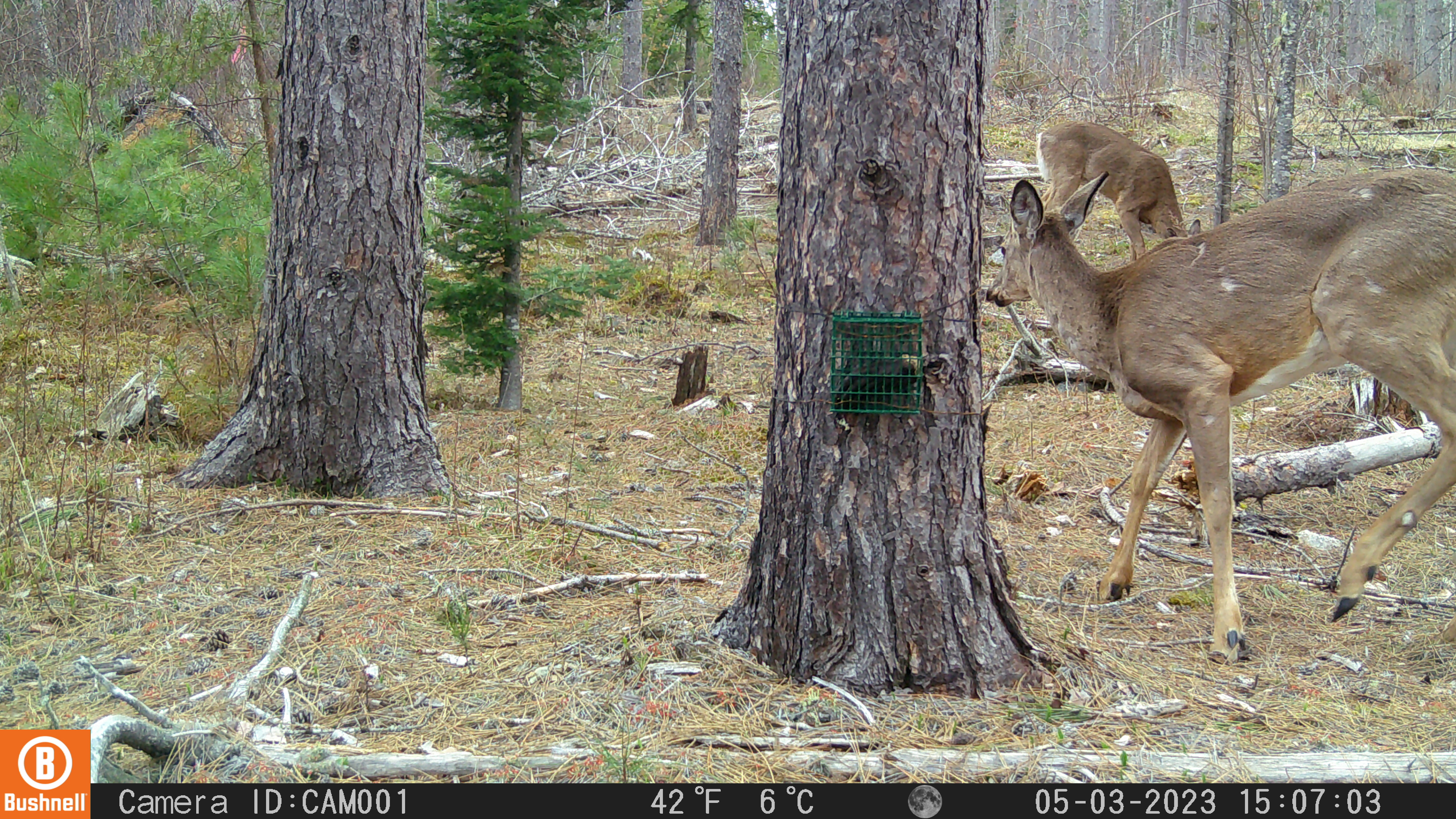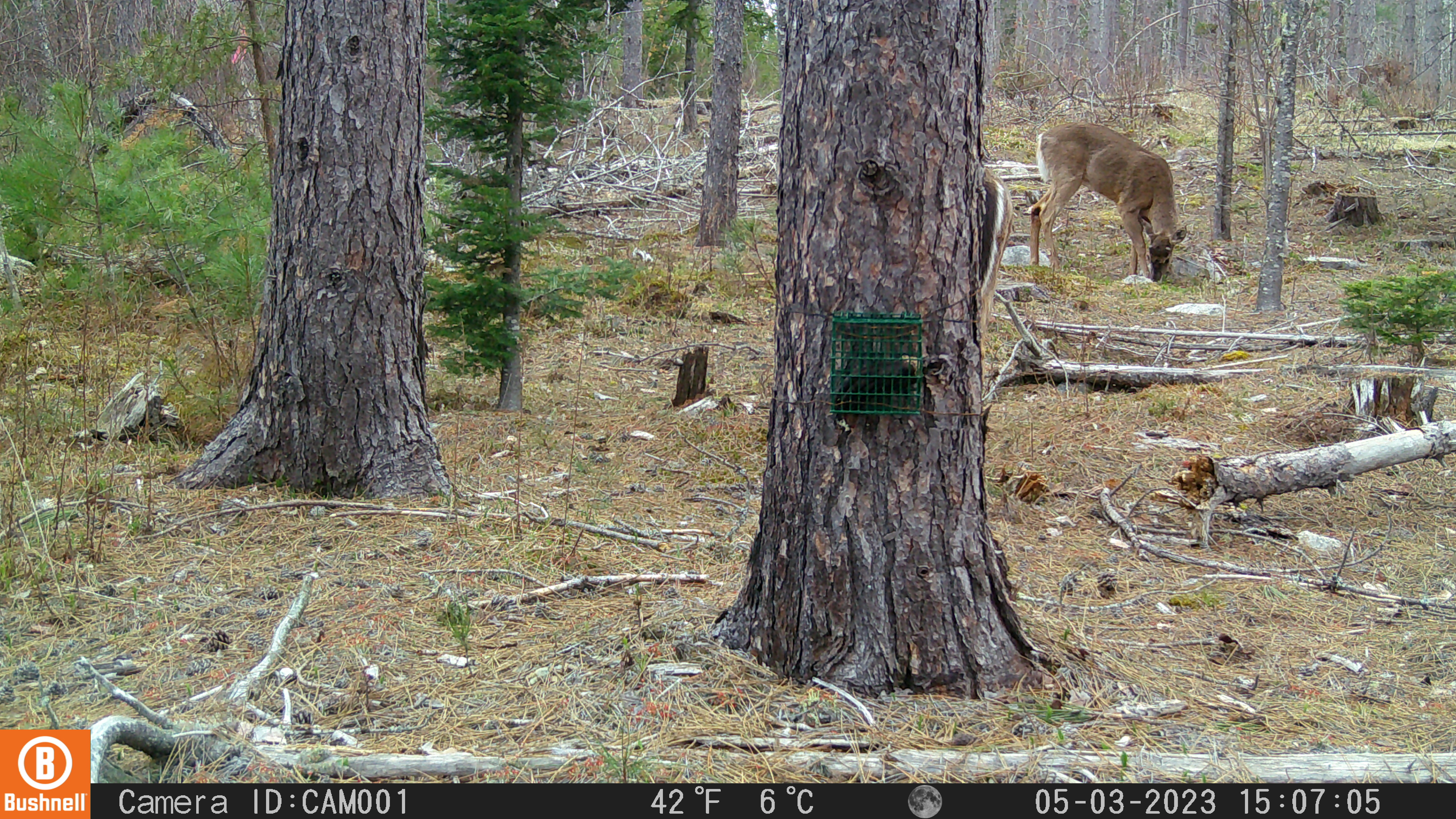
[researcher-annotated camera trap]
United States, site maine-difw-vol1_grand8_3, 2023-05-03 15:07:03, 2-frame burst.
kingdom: Animalia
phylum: Chordata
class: Mammalia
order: Artiodactyla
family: Cervidae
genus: Odocoileus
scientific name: Odocoileus virginianus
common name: white-tailed deer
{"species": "white-tailed deer (Odocoileus virginianus)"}